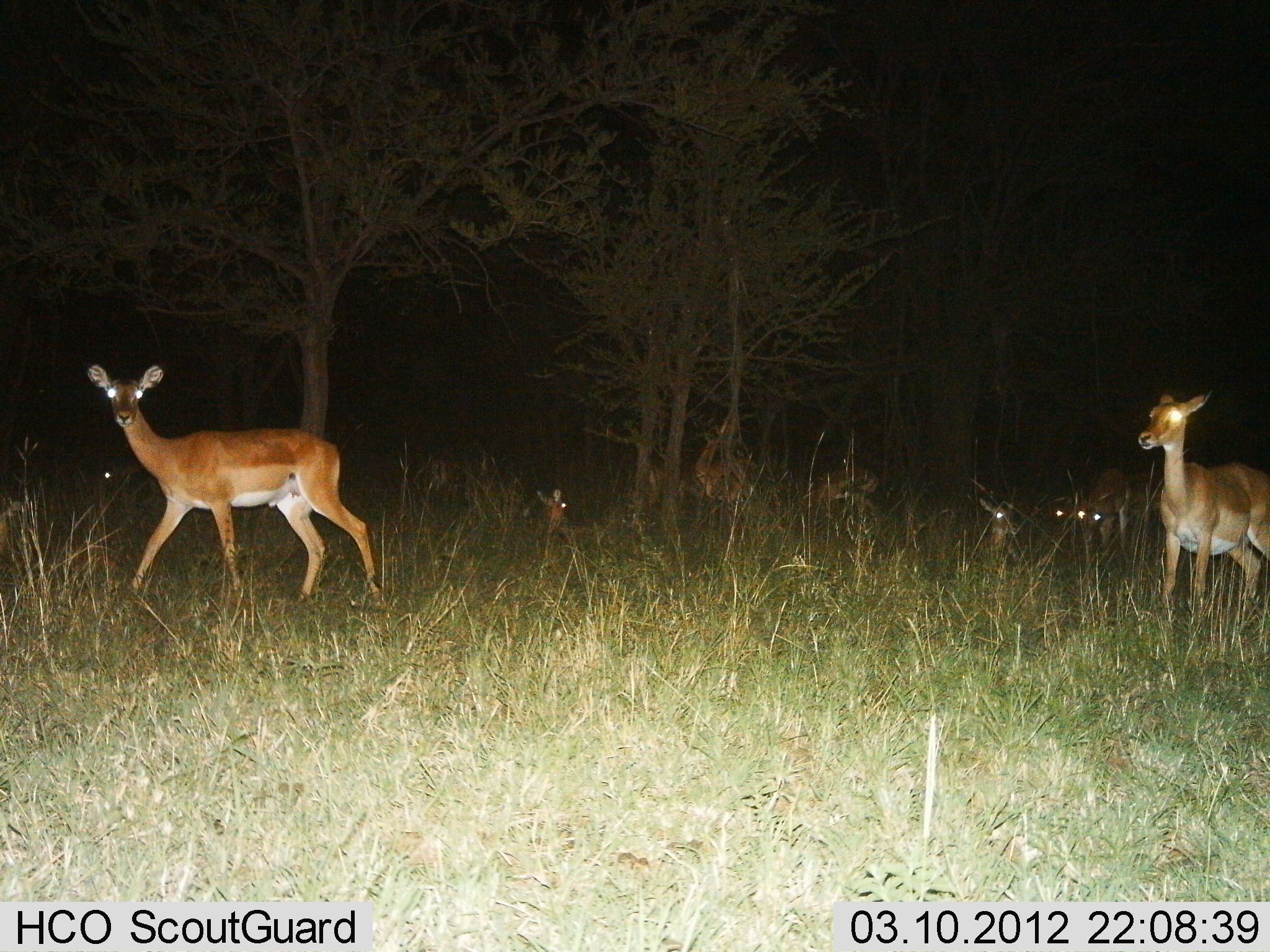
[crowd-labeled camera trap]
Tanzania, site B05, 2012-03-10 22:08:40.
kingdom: Animalia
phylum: Chordata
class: Mammalia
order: Artiodactyla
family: Bovidae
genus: Aepyceros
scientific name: Aepyceros melampus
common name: impala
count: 7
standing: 80%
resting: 90%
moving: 60%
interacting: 5%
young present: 5%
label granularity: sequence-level